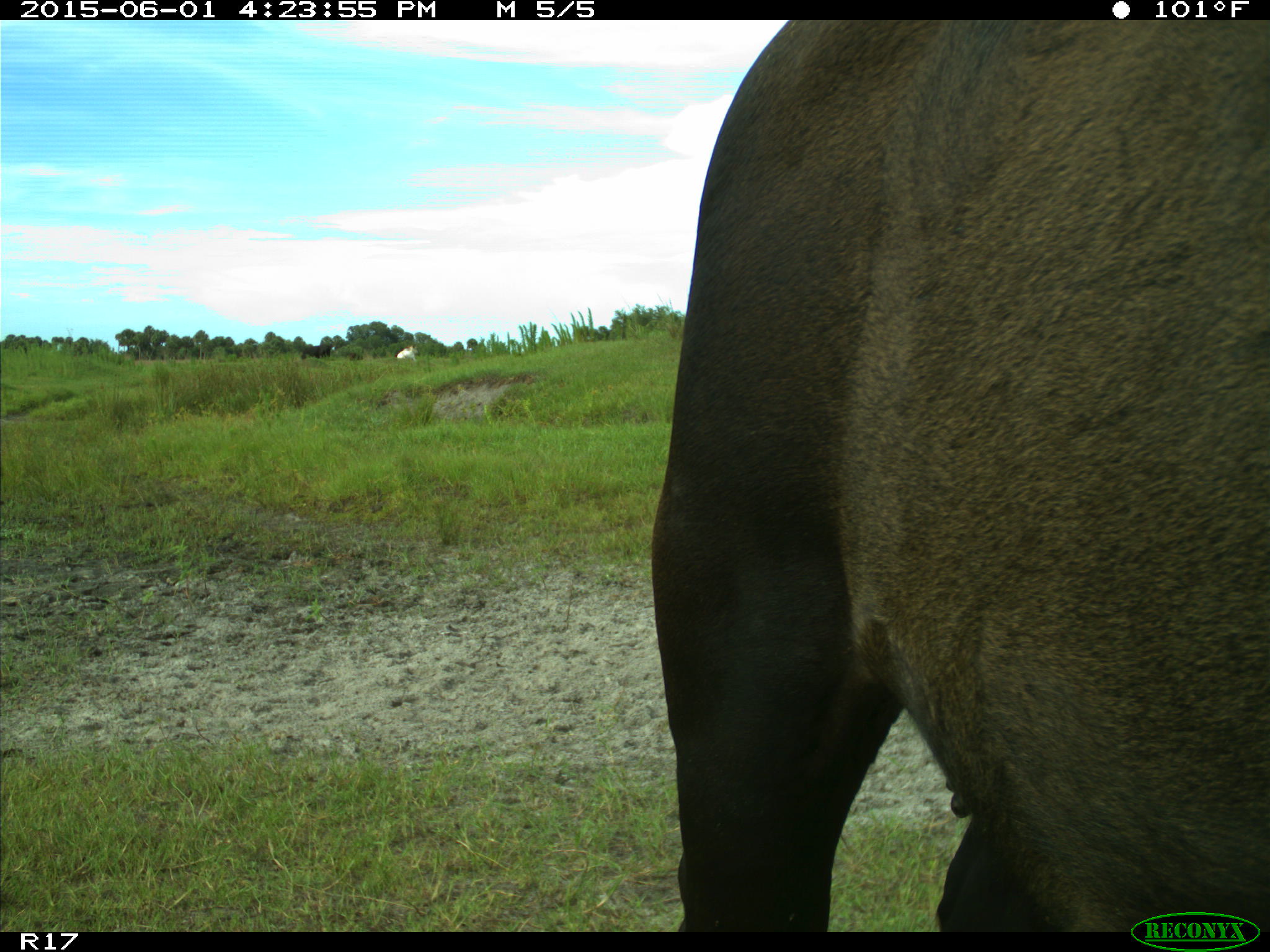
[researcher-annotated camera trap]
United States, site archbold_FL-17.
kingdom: Animalia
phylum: Chordata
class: Mammalia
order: Artiodactyla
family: Bovidae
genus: Bos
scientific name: Bos taurus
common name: domestic cow